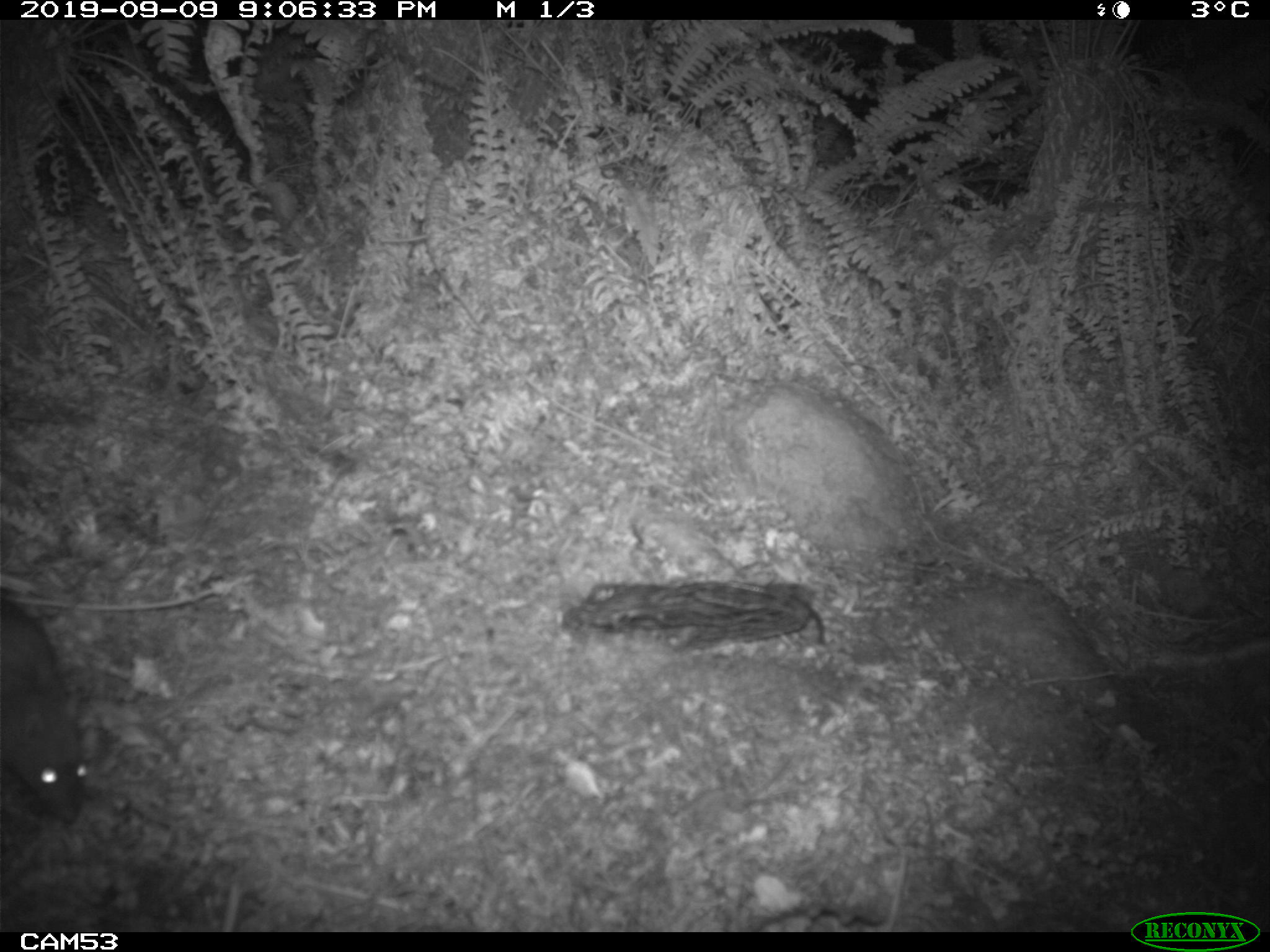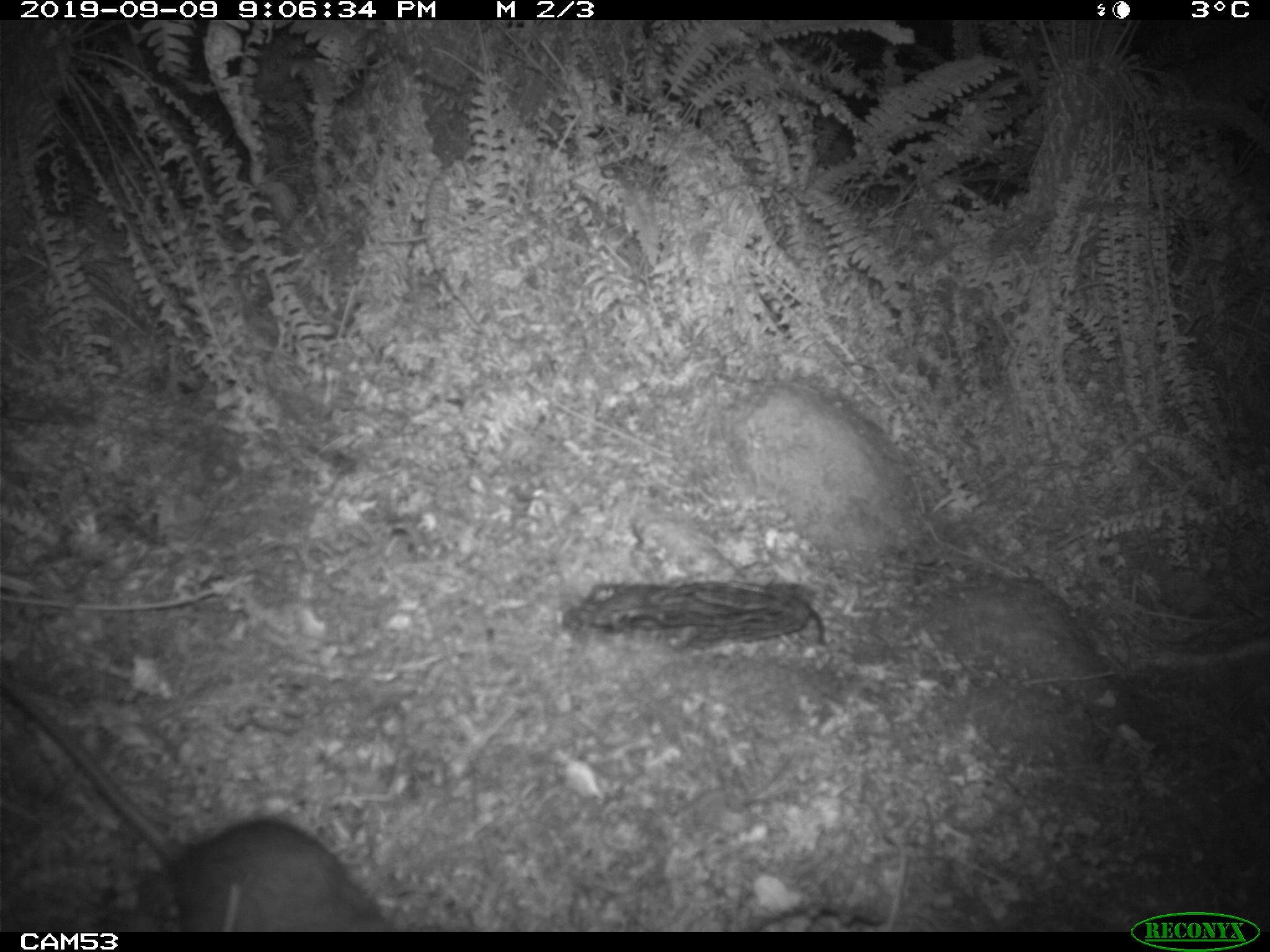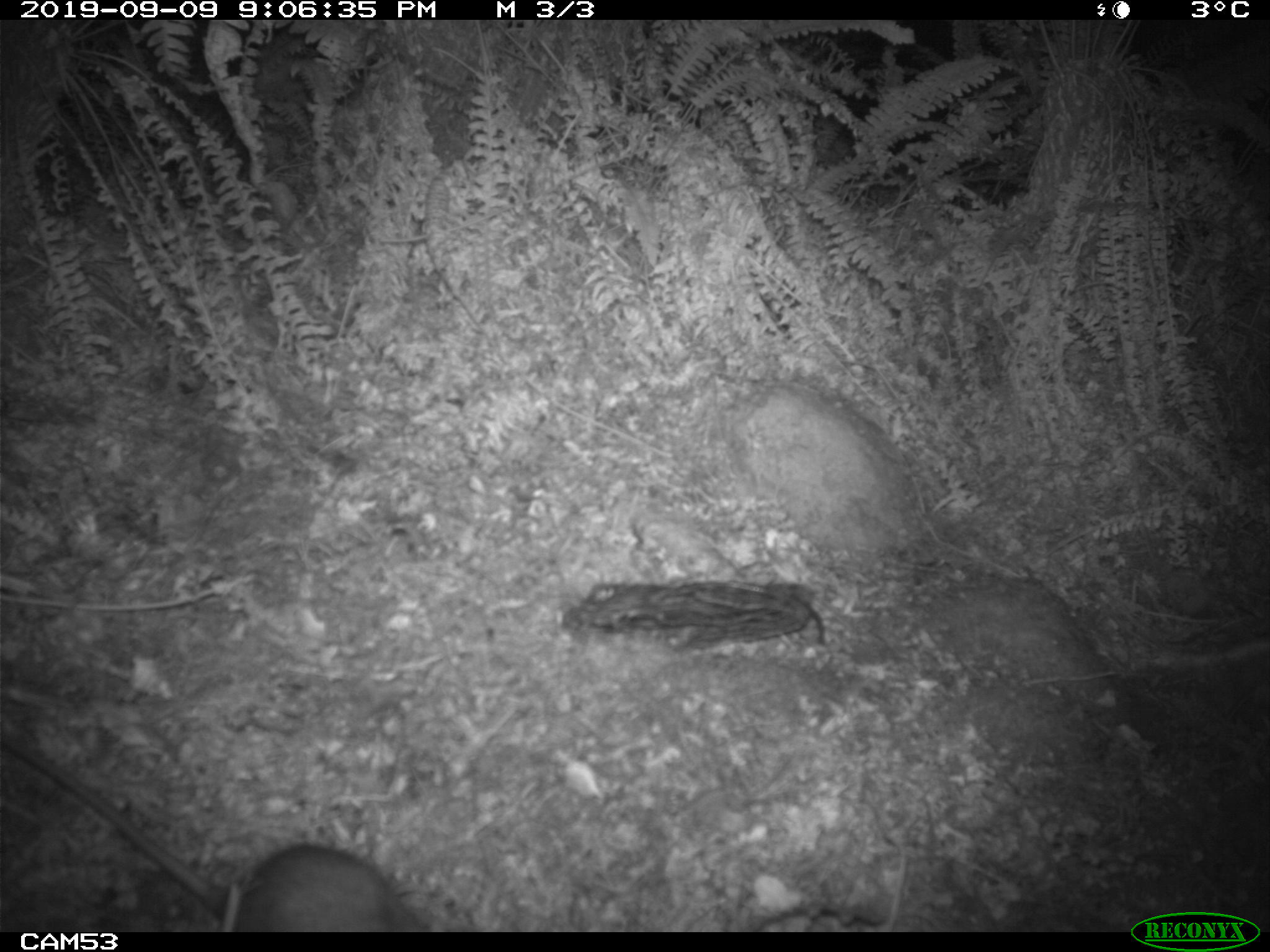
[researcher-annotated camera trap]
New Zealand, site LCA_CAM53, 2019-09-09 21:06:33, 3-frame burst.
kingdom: Animalia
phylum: Chordata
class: Mammalia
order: Rodentia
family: Muridae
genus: Rattus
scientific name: Rattus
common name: rat